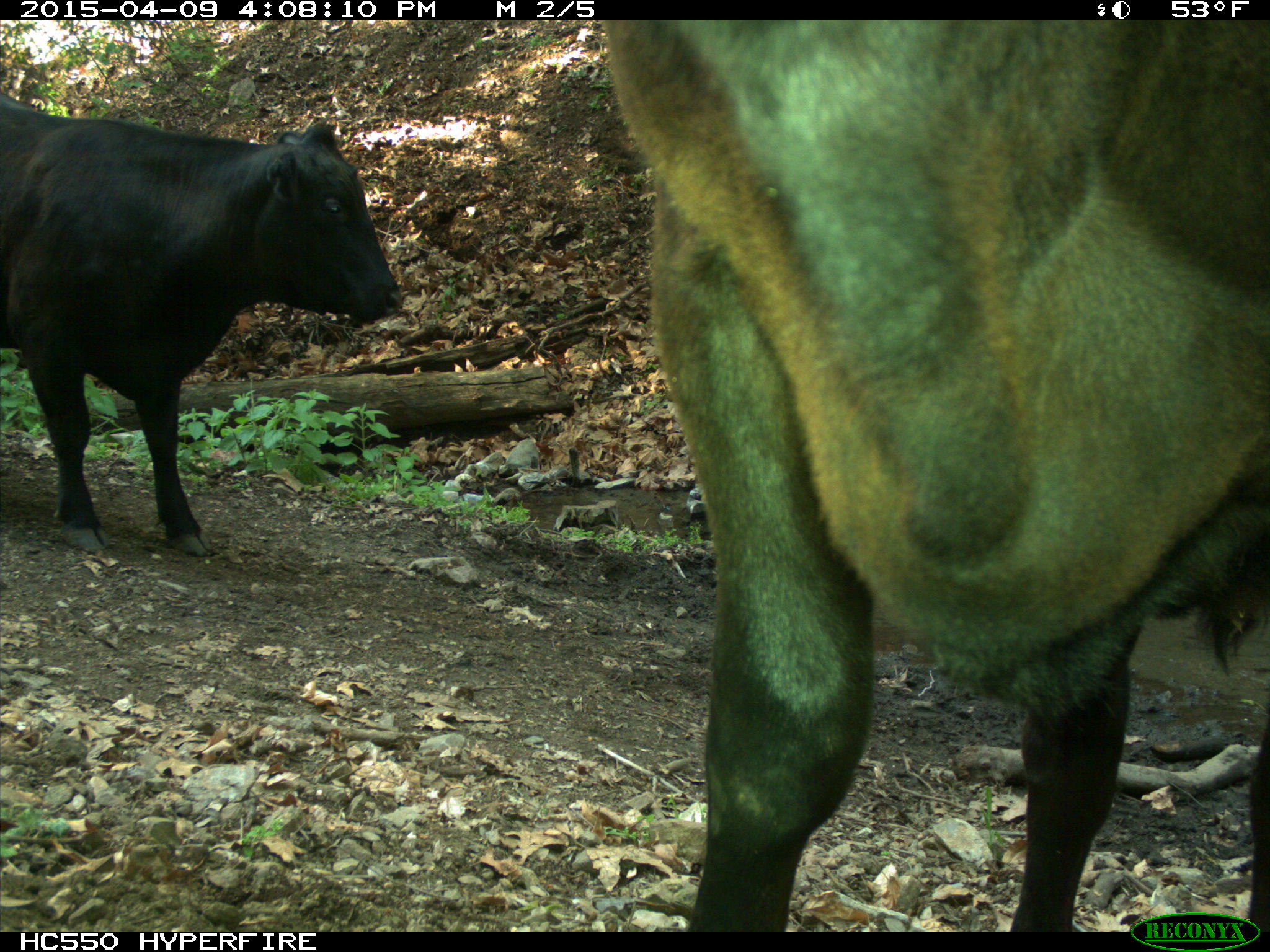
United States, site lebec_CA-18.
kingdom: Animalia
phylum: Chordata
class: Mammalia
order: Artiodactyla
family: Bovidae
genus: Bos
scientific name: Bos taurus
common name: domestic cow